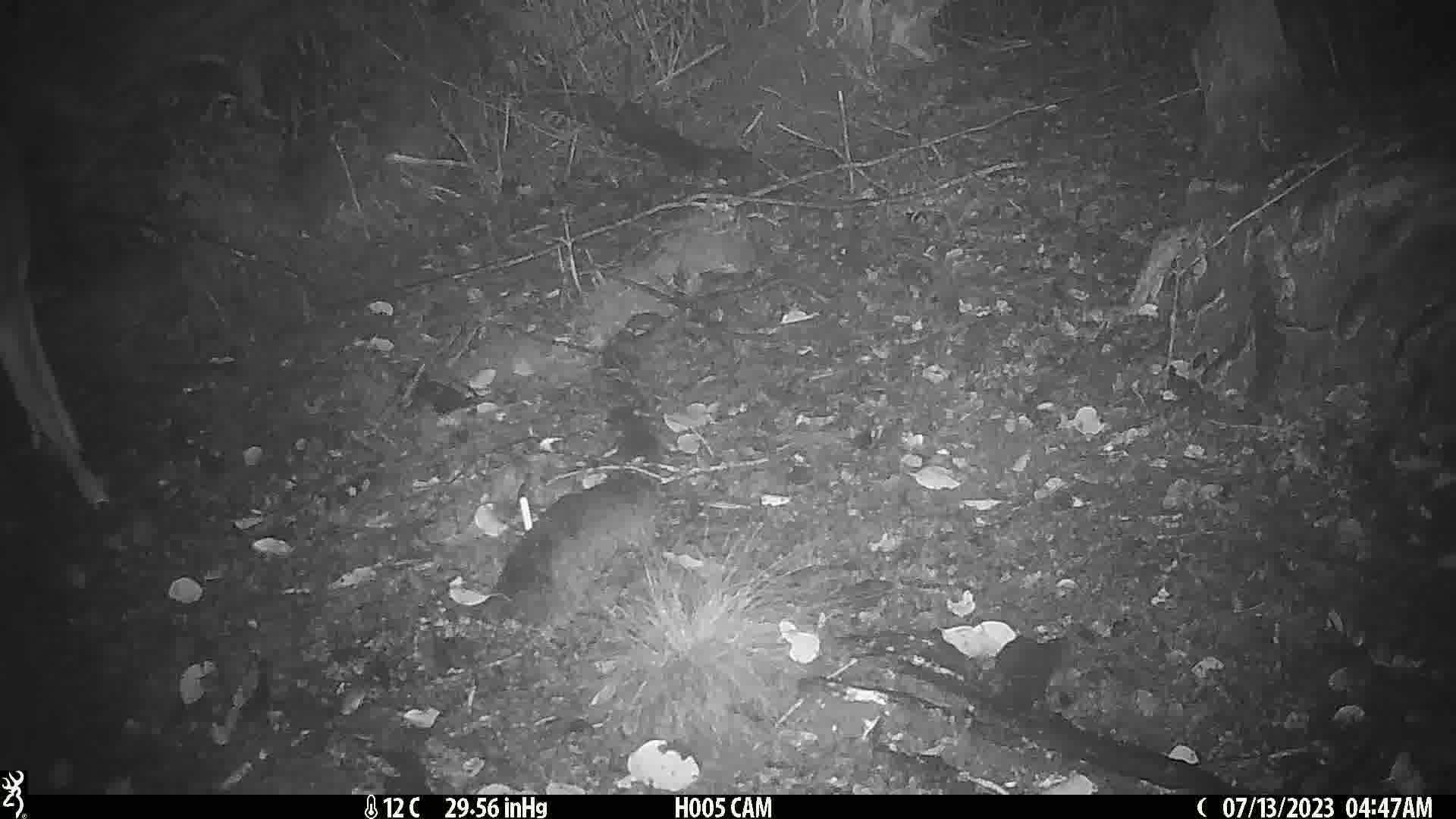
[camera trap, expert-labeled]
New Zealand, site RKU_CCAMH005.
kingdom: Animalia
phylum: Chordata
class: Mammalia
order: Artiodactyla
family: Cervidae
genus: Odocoileus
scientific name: Odocoileus virginianus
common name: white-tailed deer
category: white tailed deer